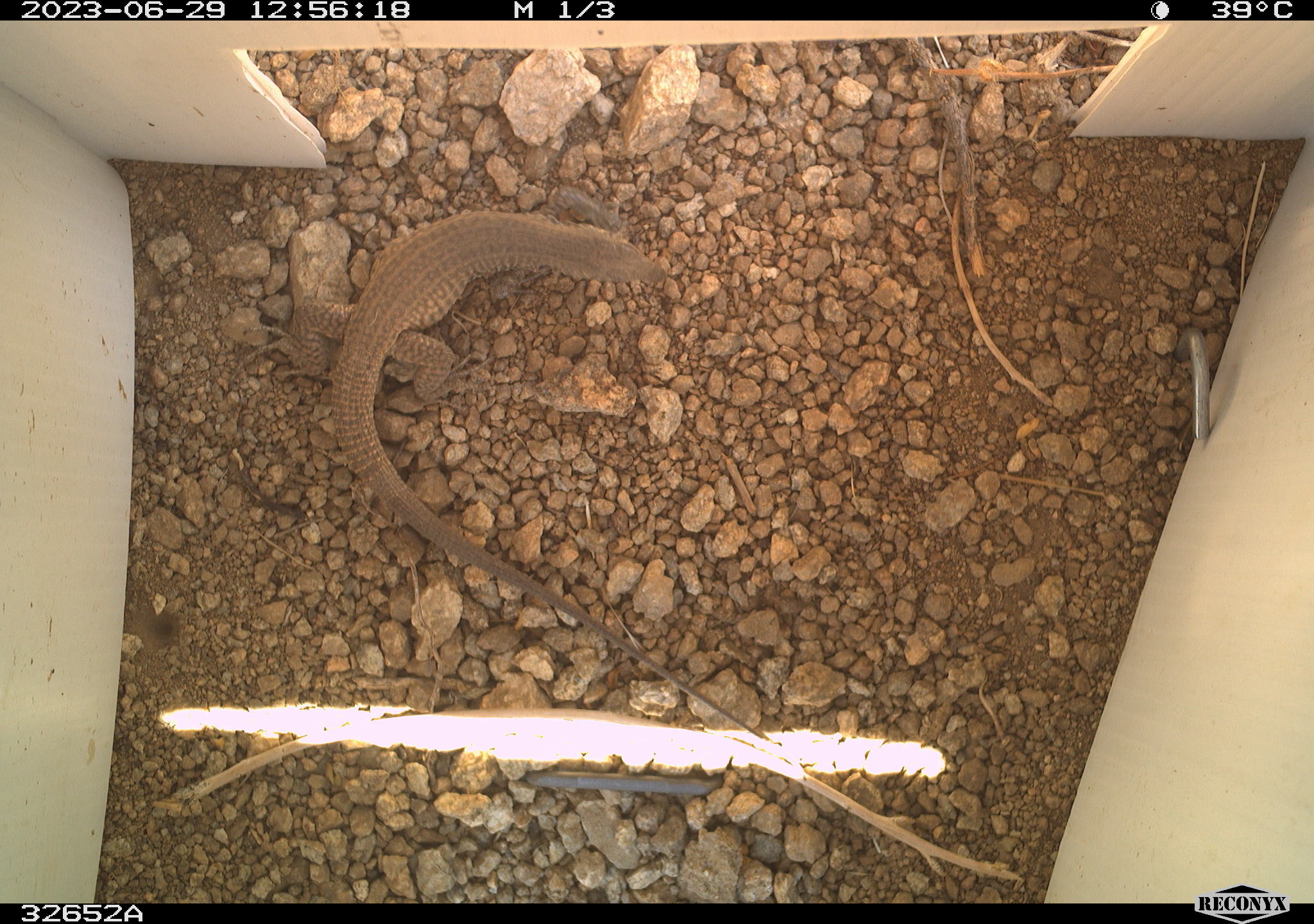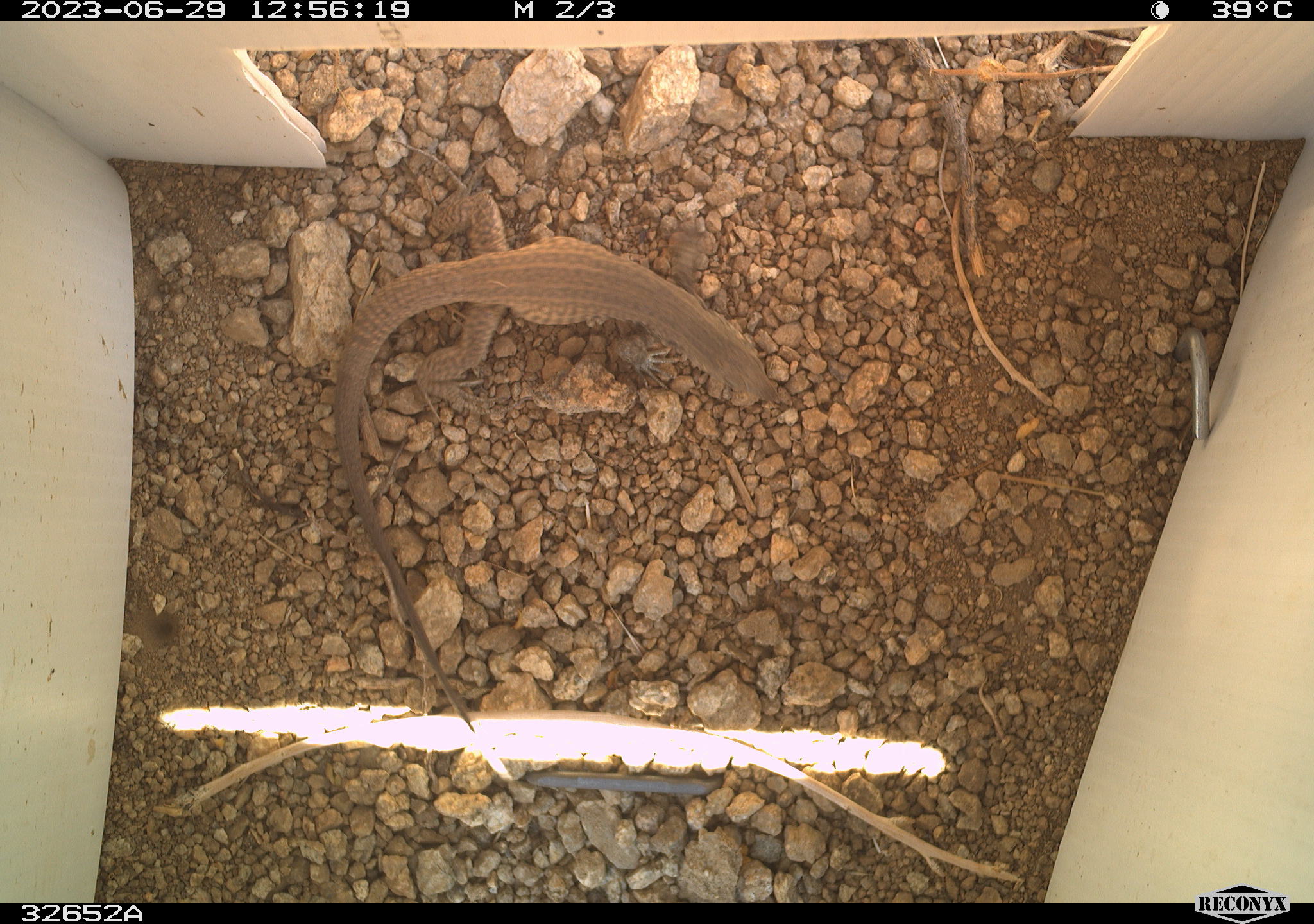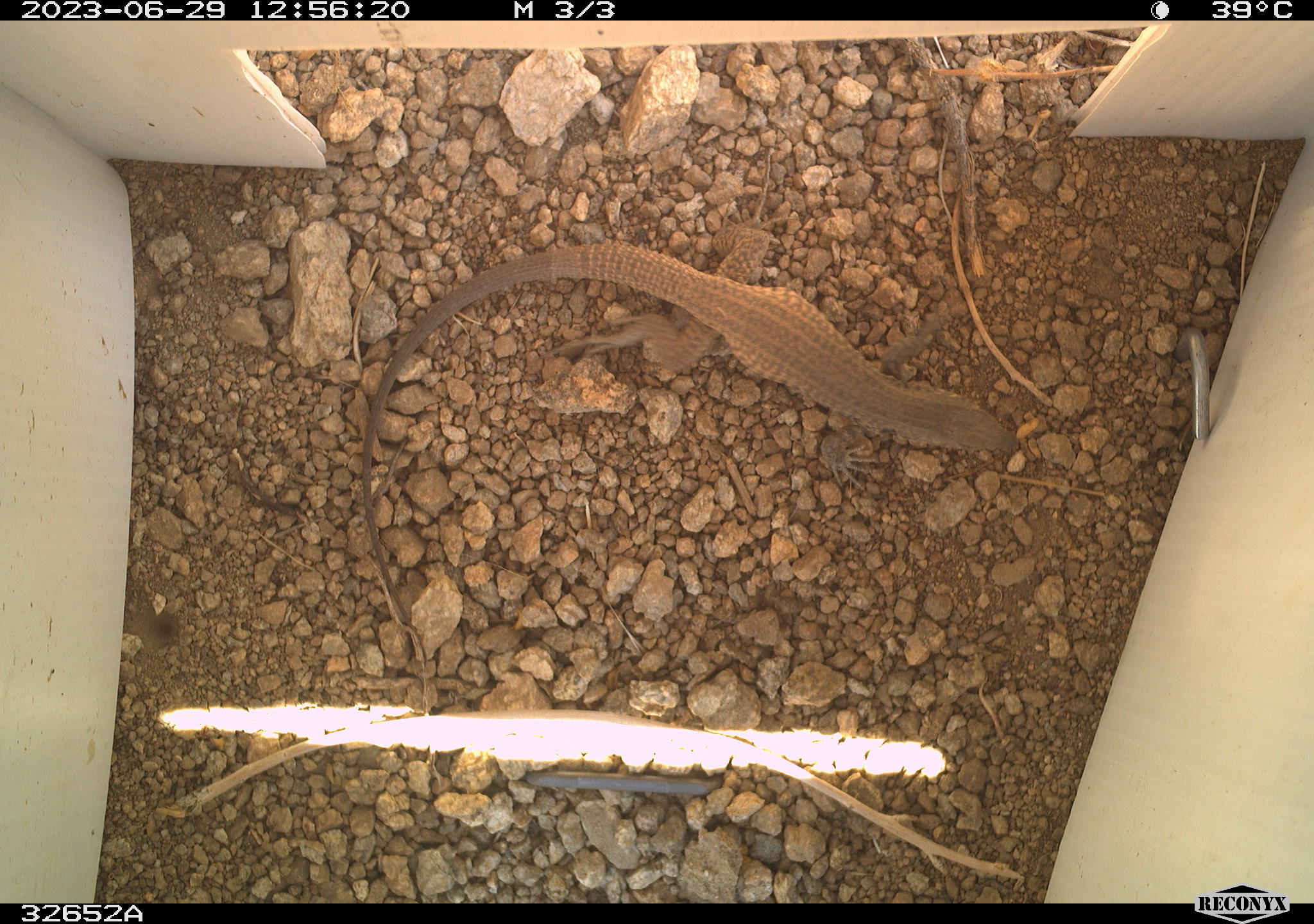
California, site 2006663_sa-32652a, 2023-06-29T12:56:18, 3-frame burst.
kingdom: Animalia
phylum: Chordata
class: Reptilia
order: Squamata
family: Teiidae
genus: Aspidoscelis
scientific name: Aspidoscelis tigris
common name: western whiptail